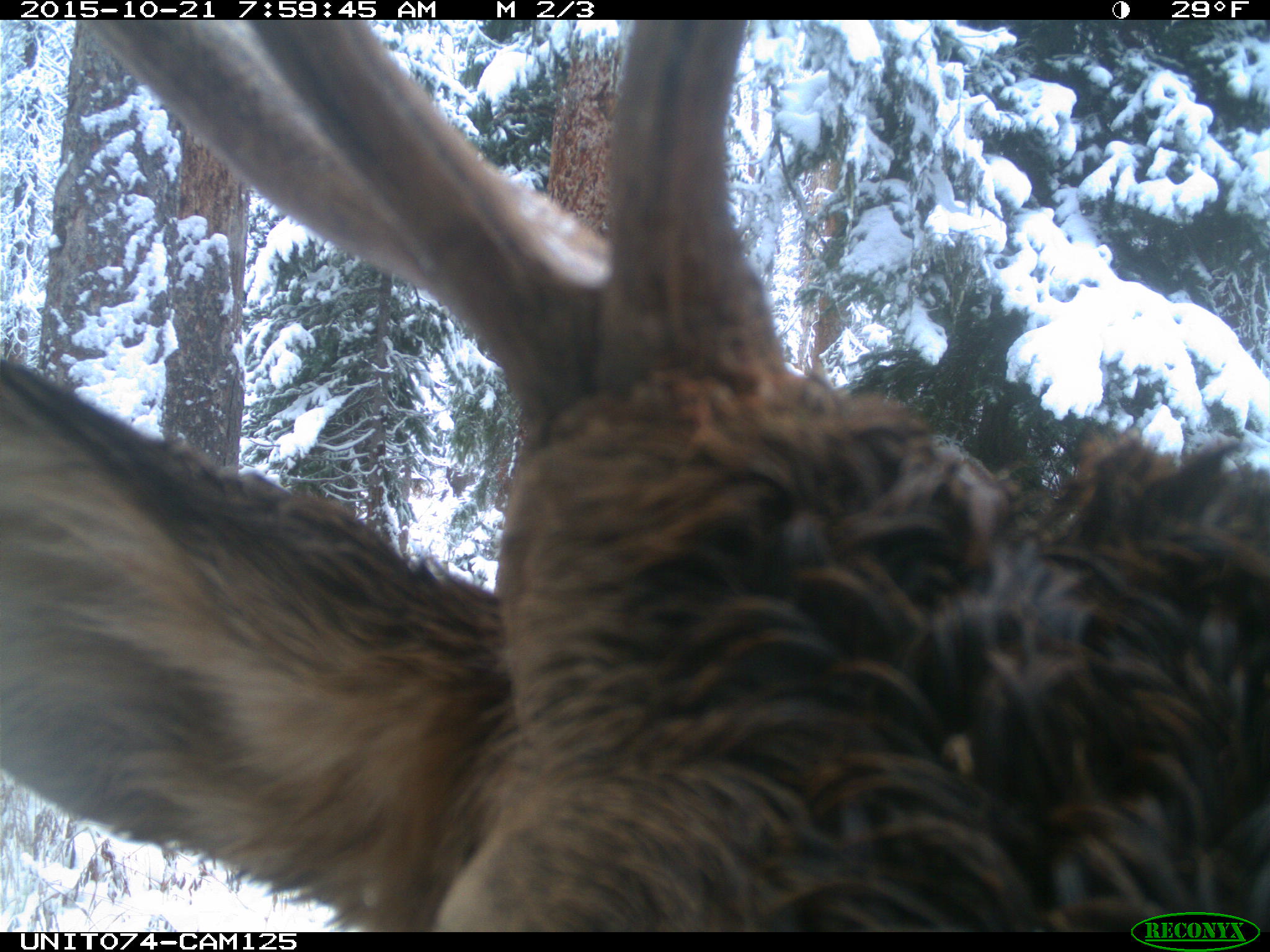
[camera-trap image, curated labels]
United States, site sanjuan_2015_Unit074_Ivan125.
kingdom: Animalia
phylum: Chordata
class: Mammalia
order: Artiodactyla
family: Cervidae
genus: Cervus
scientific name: Cervus elaphus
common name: red deer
Cervus elaphus (red deer).